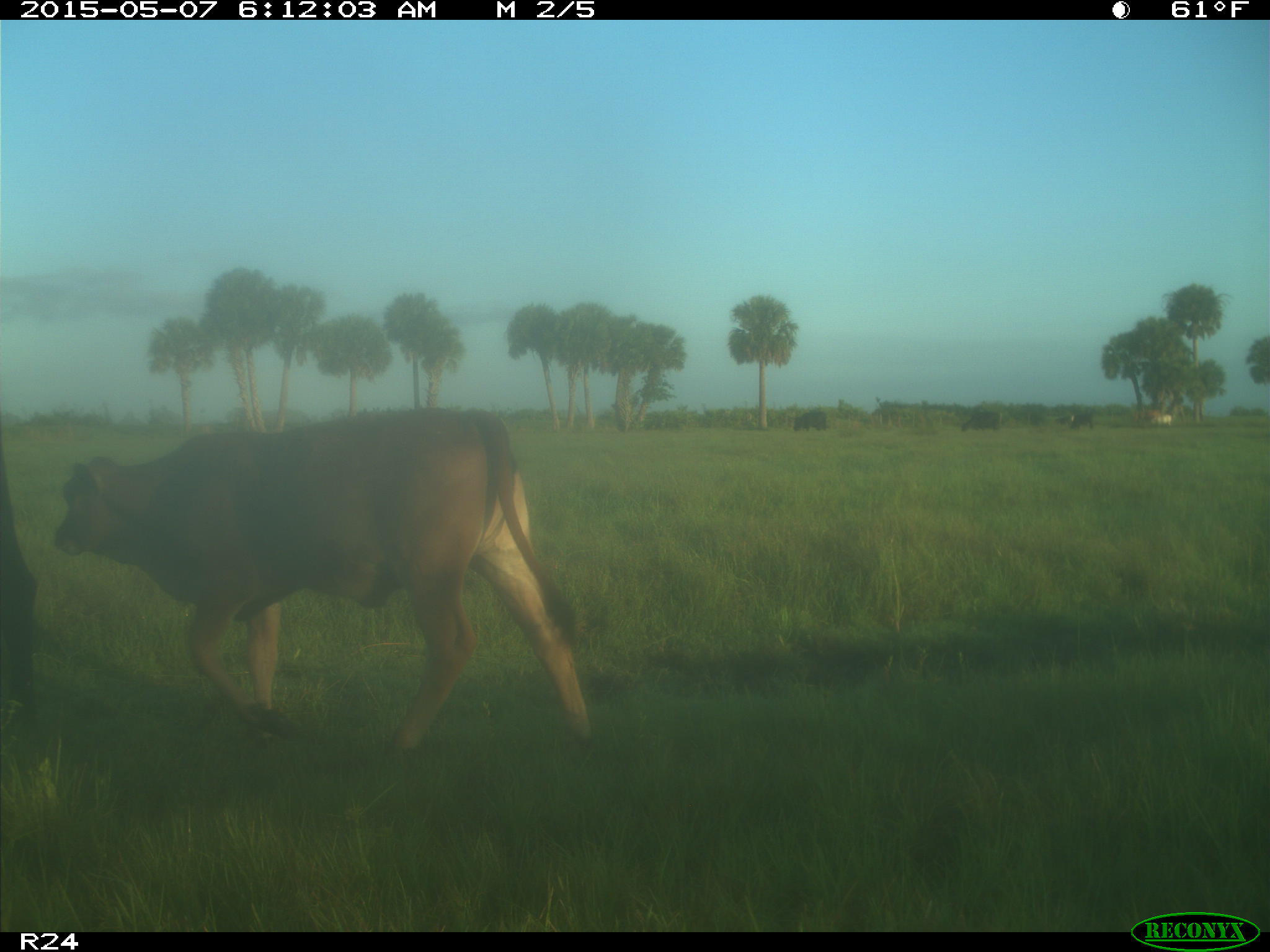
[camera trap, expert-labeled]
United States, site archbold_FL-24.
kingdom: Animalia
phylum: Chordata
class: Mammalia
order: Artiodactyla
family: Bovidae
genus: Bos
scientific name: Bos taurus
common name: domestic cow